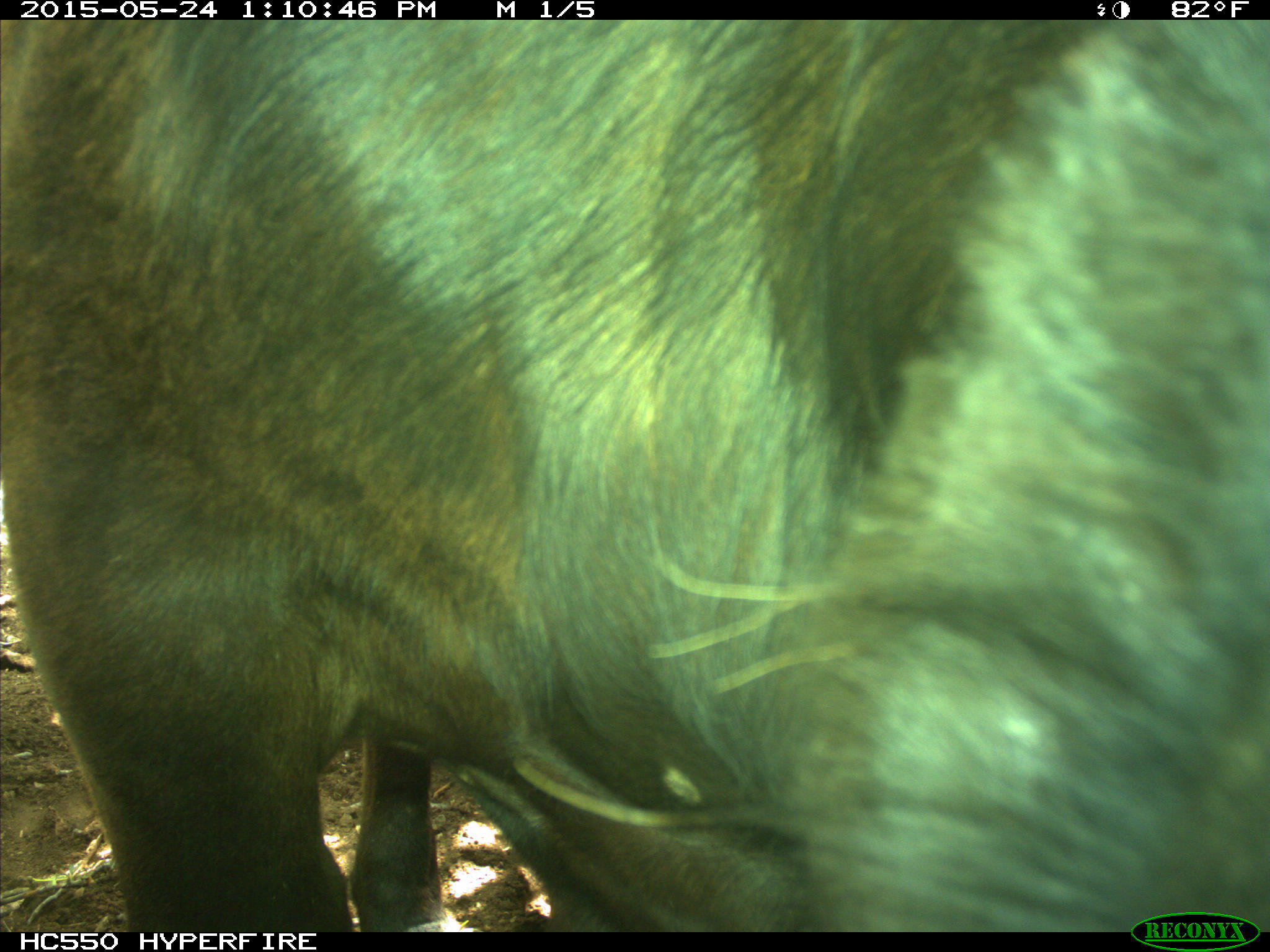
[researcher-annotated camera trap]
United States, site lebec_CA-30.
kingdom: Animalia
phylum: Chordata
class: Mammalia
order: Artiodactyla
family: Bovidae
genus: Bos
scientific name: Bos taurus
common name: domestic cow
Bos taurus (domestic cow).